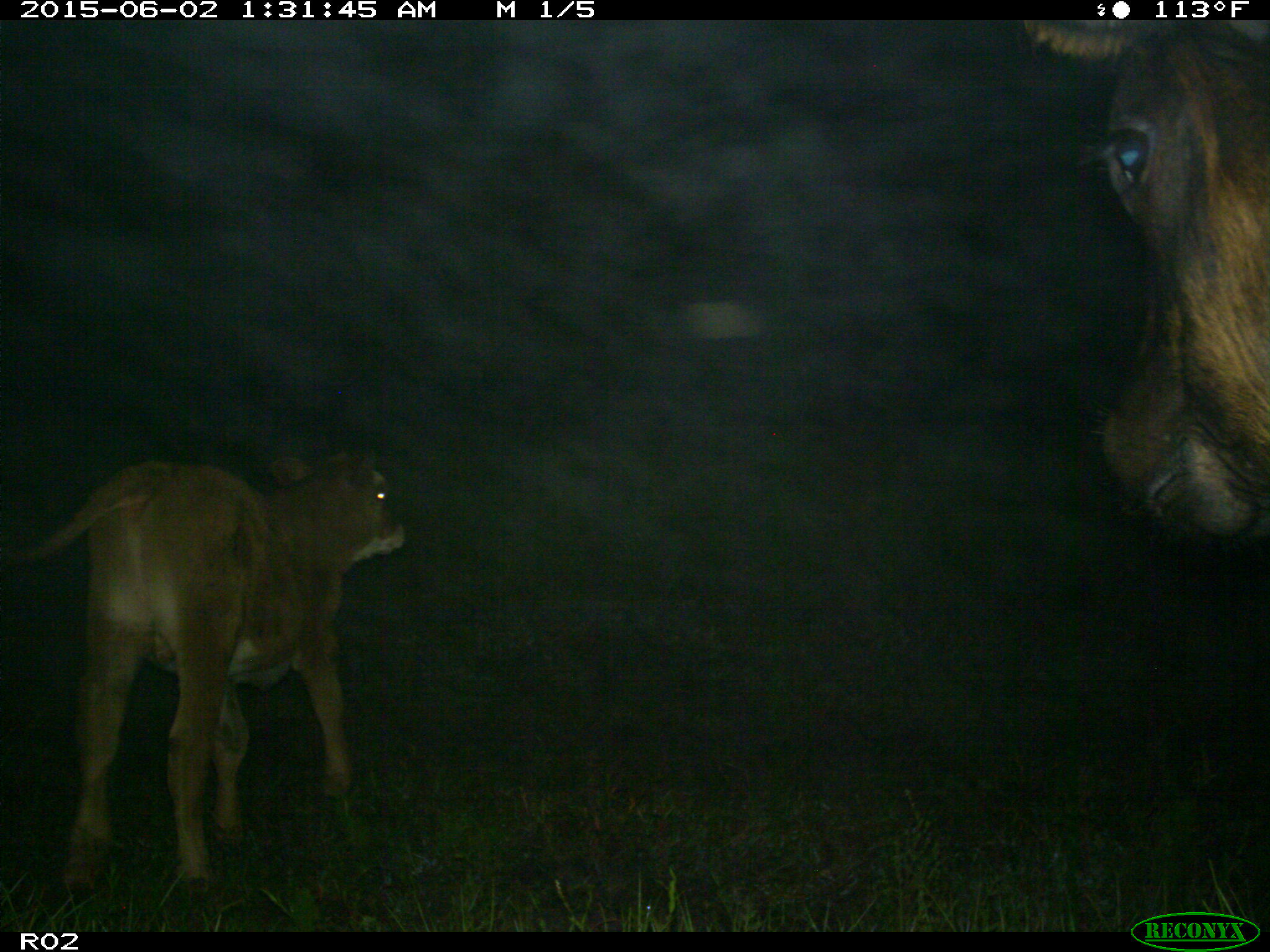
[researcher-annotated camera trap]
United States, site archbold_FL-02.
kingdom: Animalia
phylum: Chordata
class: Mammalia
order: Artiodactyla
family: Bovidae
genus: Bos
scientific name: Bos taurus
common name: domestic cow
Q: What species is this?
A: Bos taurus (domestic cow).